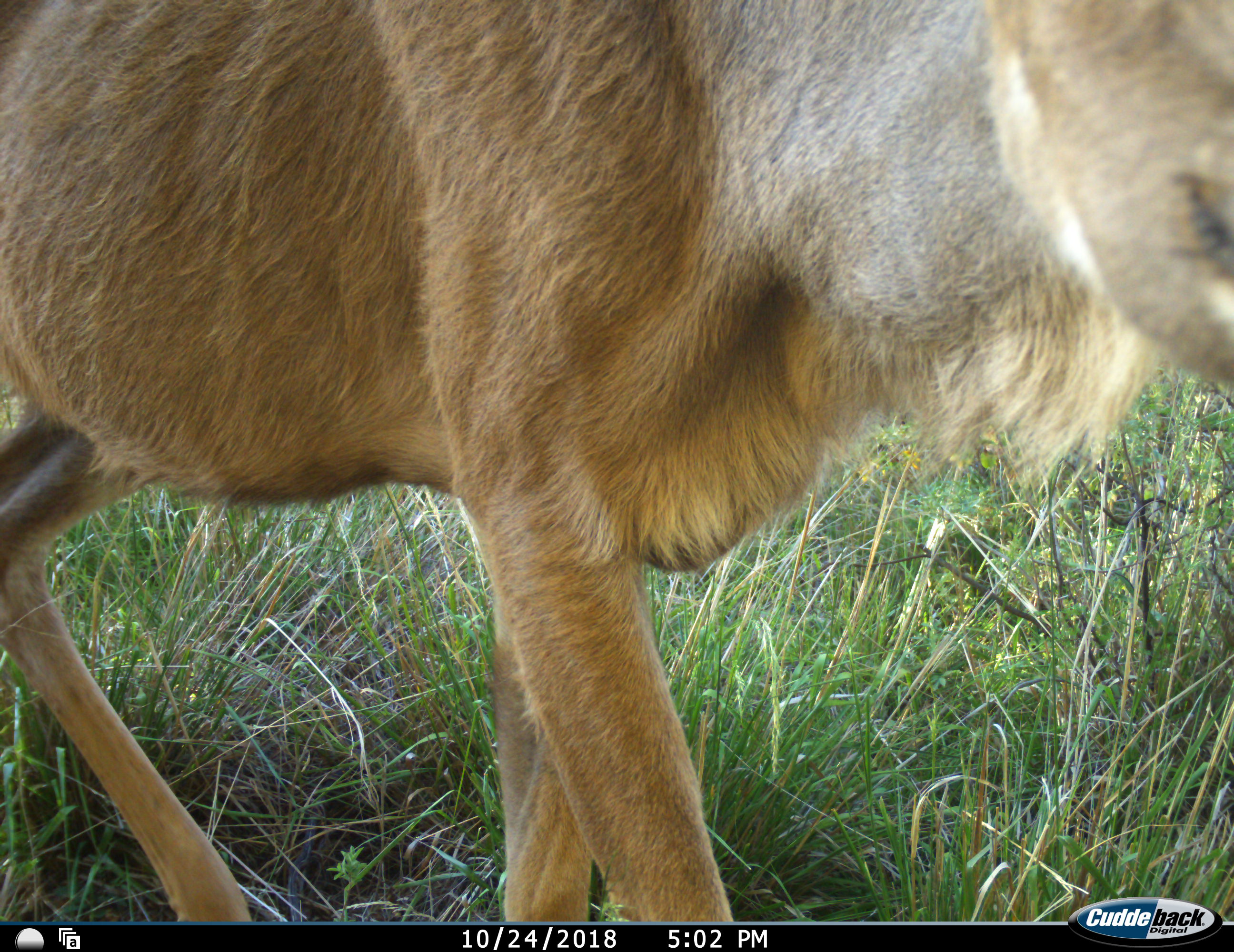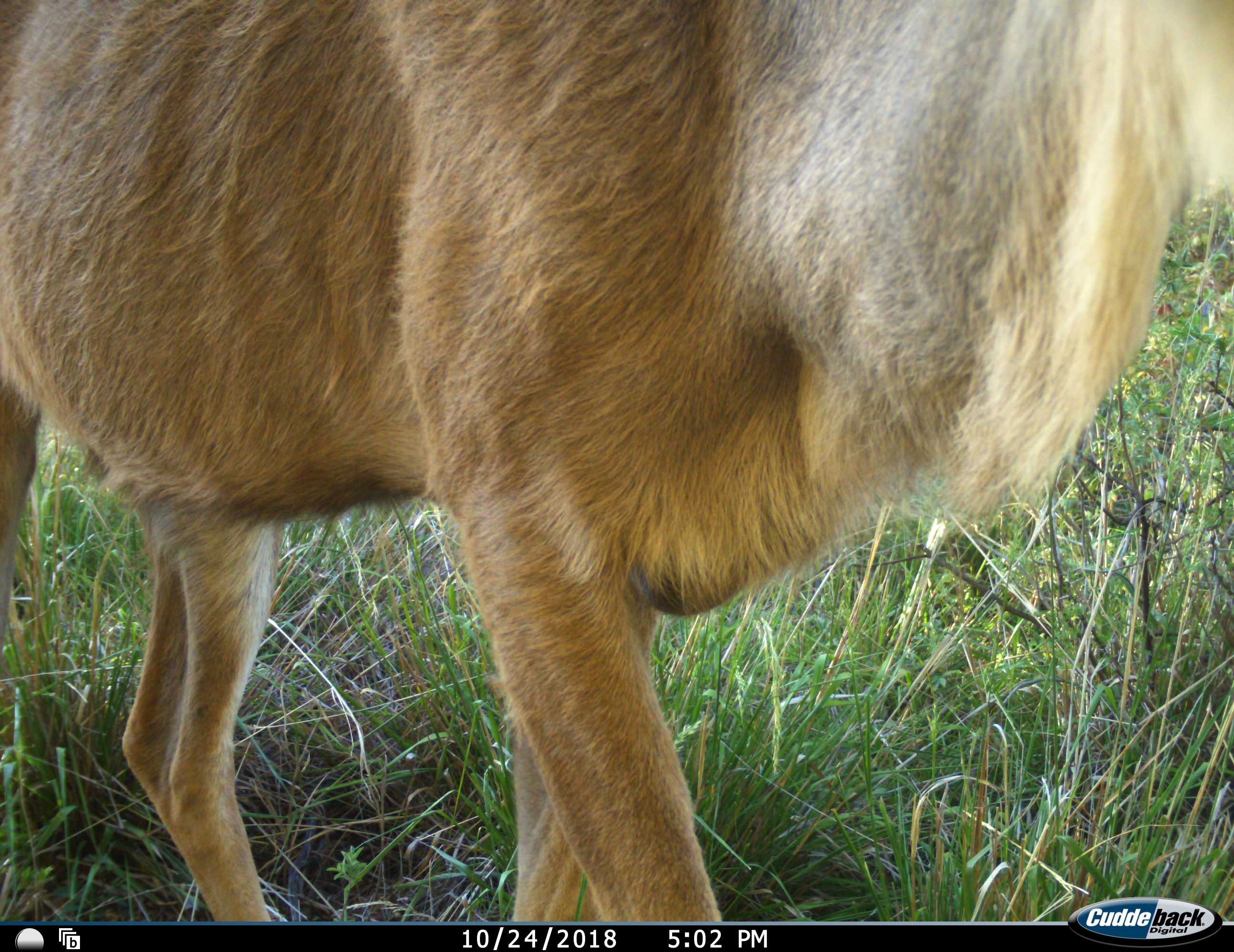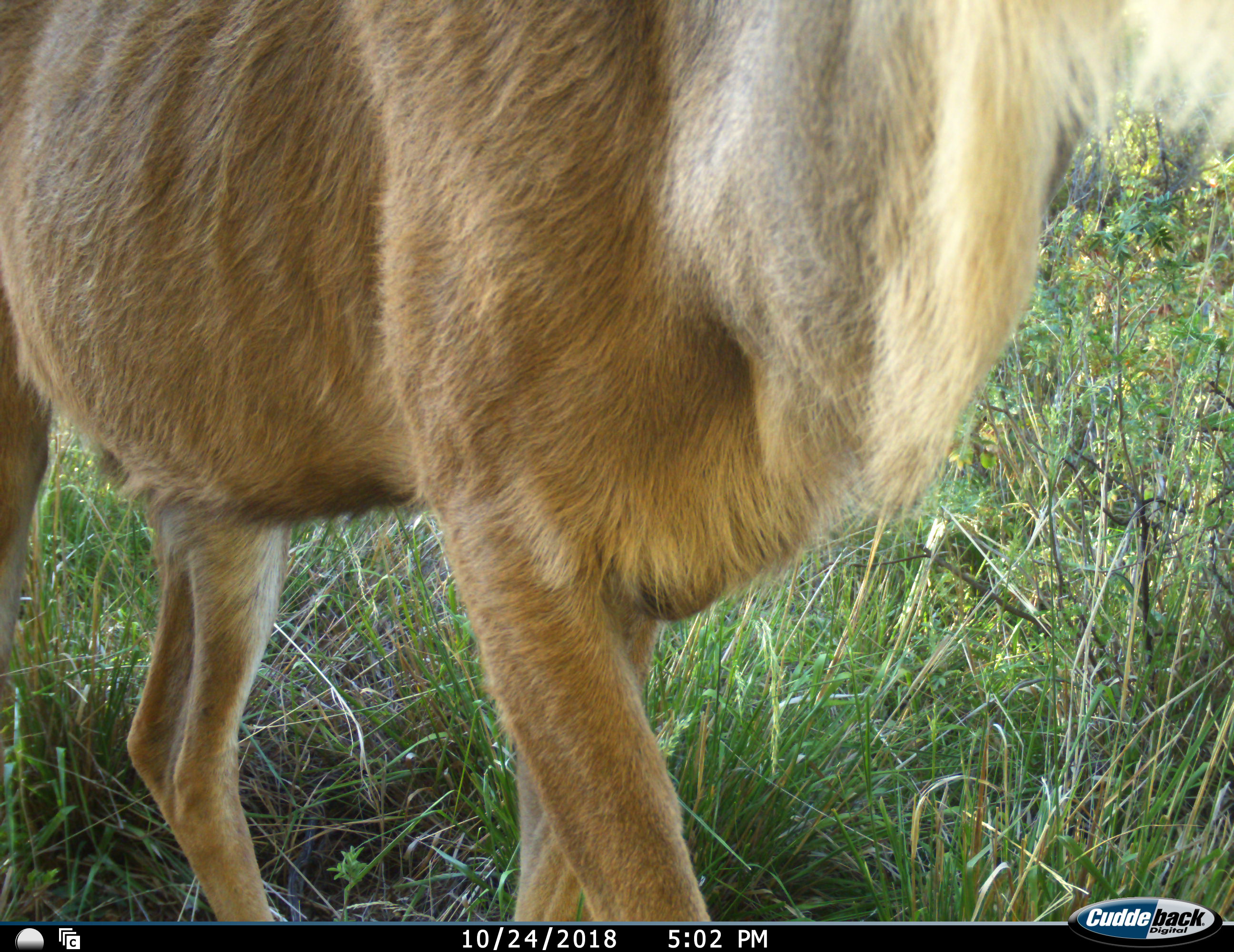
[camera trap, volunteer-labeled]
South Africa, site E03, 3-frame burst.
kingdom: Animalia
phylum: Chordata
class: Mammalia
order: Artiodactyla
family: Bovidae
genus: Tragelaphus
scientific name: Tragelaphus strepsiceros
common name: greater kudu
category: kudu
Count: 1.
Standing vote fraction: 71%.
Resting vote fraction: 0%.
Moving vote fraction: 43%.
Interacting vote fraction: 0%.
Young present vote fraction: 0%.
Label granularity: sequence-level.